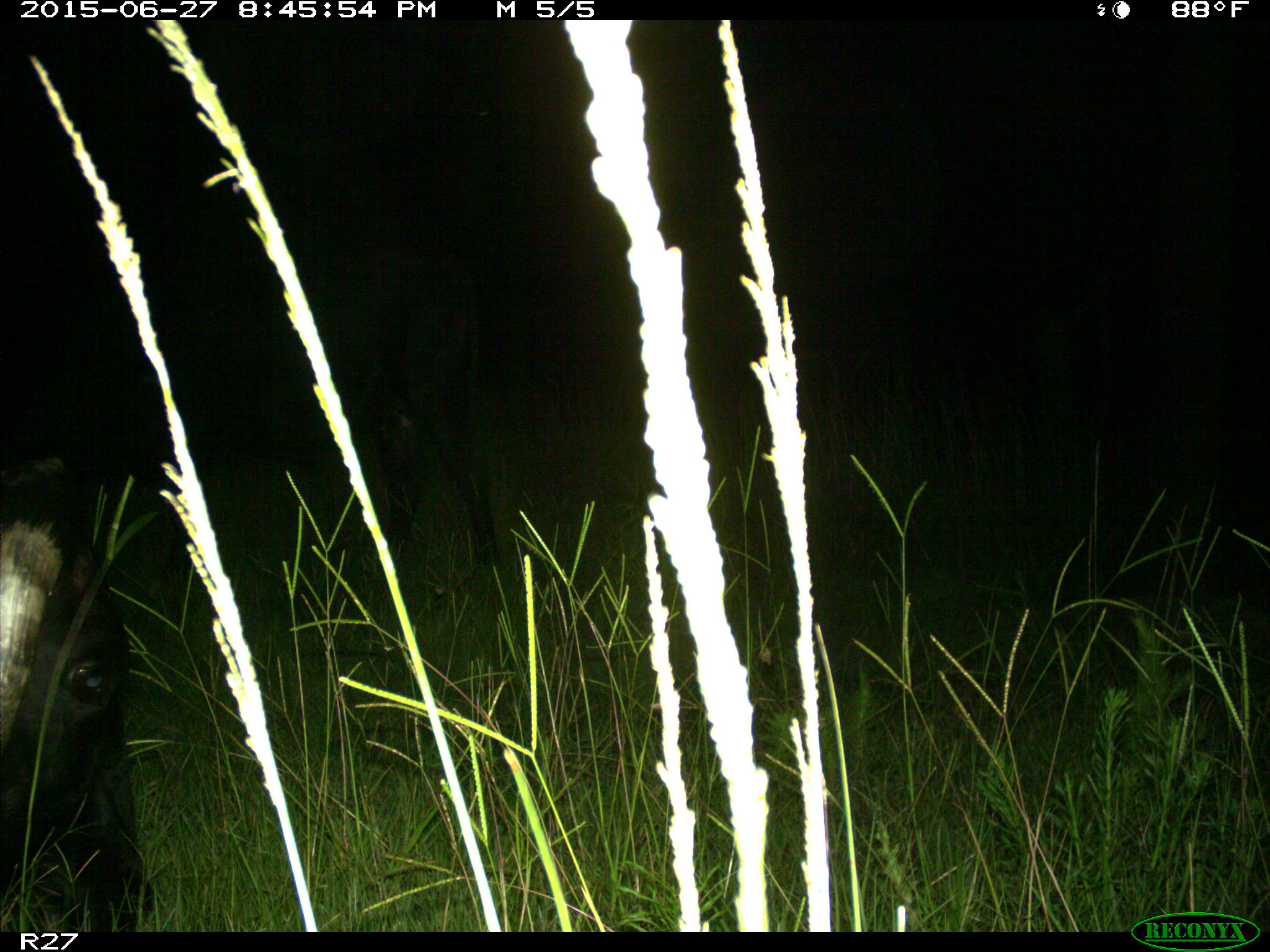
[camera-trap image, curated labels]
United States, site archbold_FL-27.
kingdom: Animalia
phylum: Chordata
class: Mammalia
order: Artiodactyla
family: Bovidae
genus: Bos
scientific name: Bos taurus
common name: domestic cow